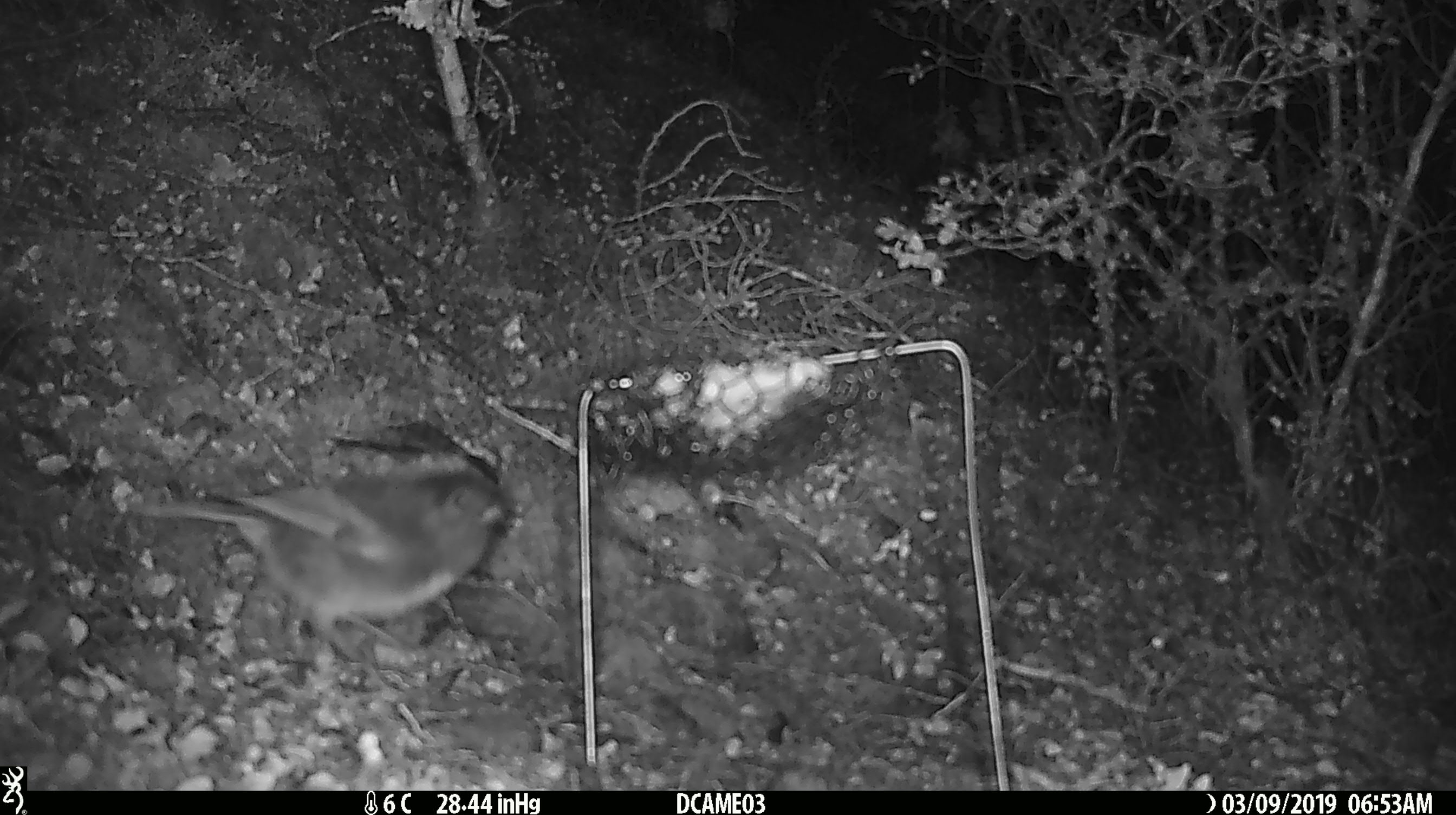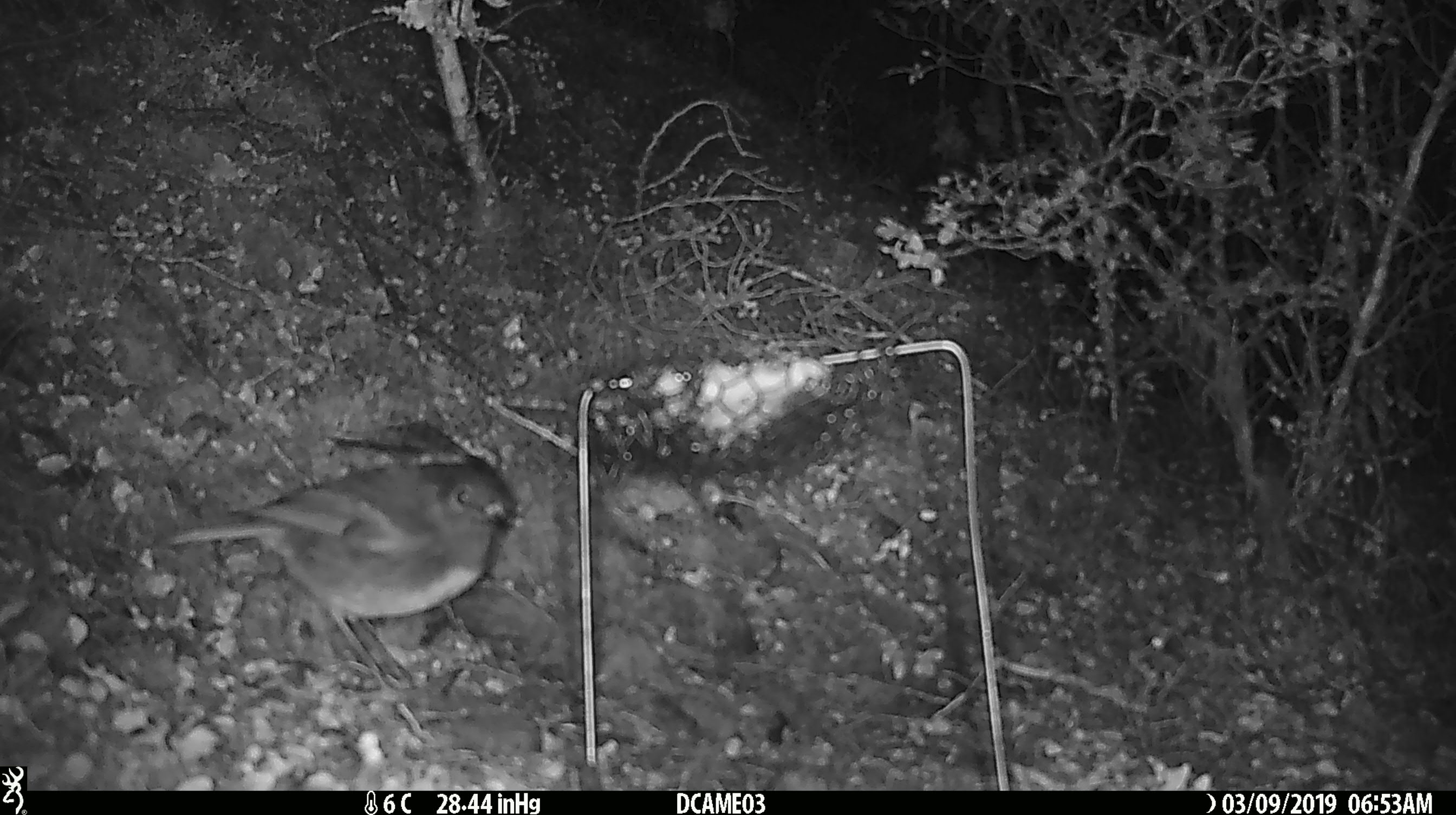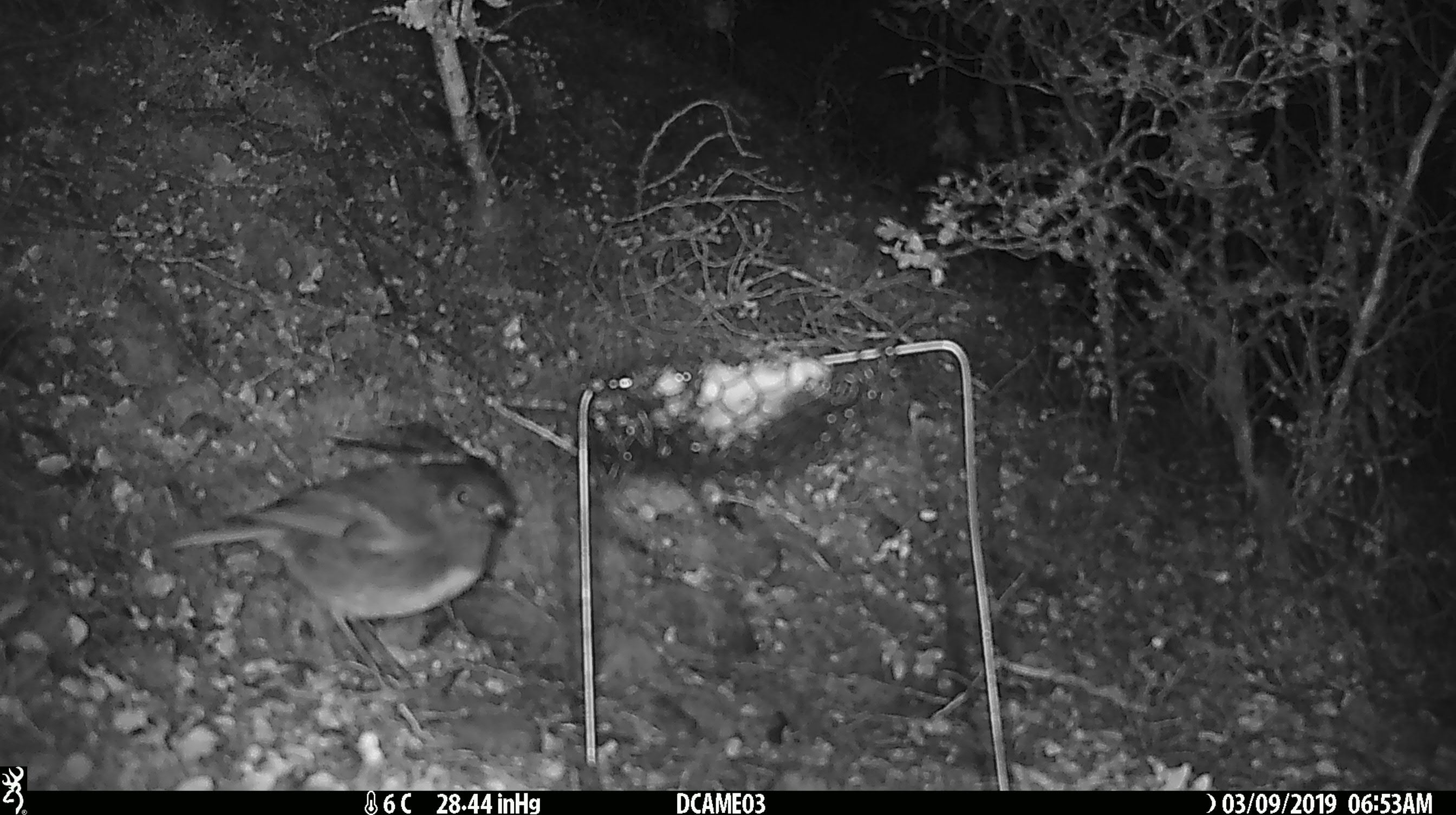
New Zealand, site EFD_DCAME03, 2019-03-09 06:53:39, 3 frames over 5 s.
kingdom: Animalia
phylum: Chordata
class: Aves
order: Passeriformes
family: Petroicidae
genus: Petroica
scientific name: Petroica australis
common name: new zealand robin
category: robin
Robin (new zealand robin) (Petroica australis).